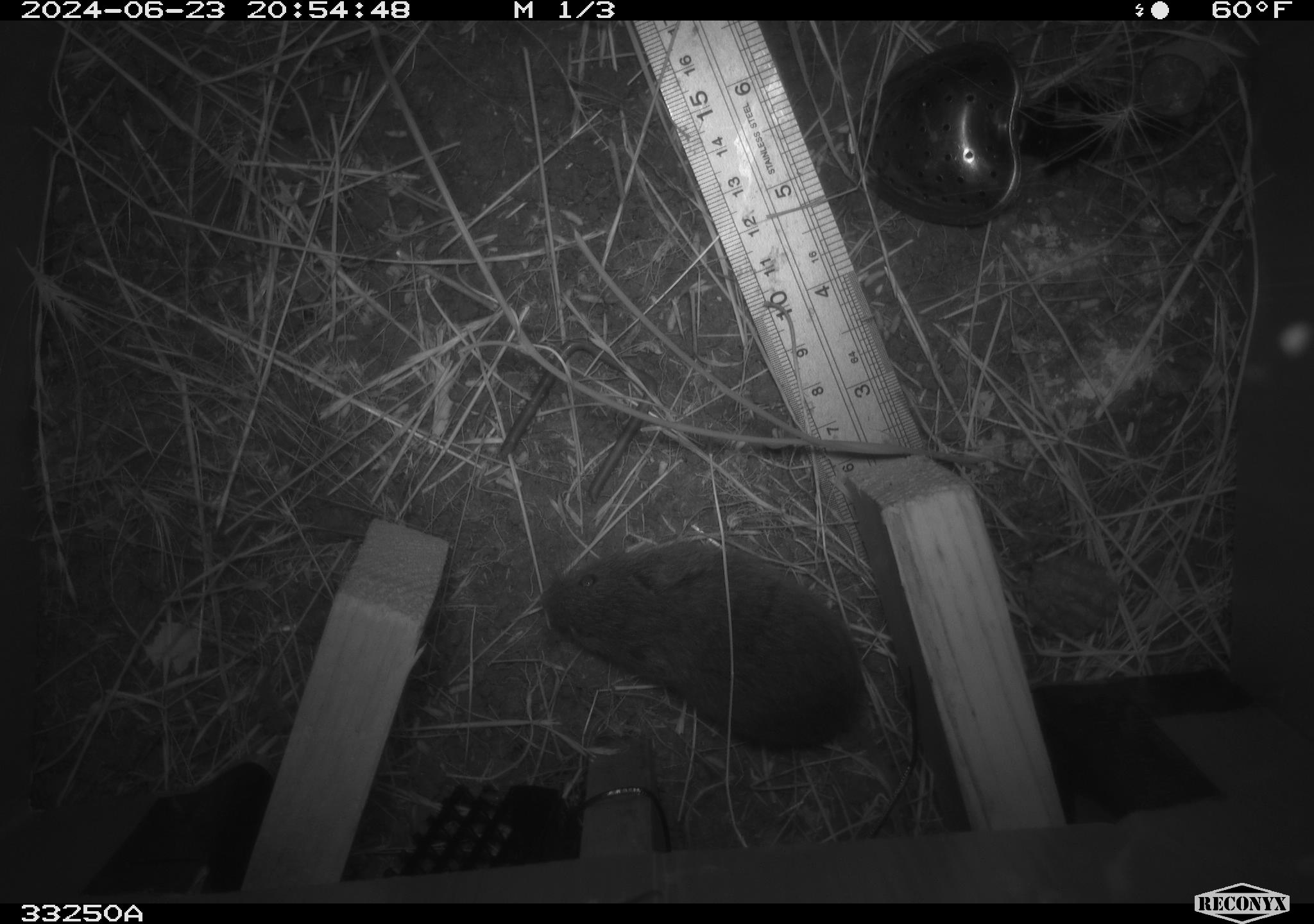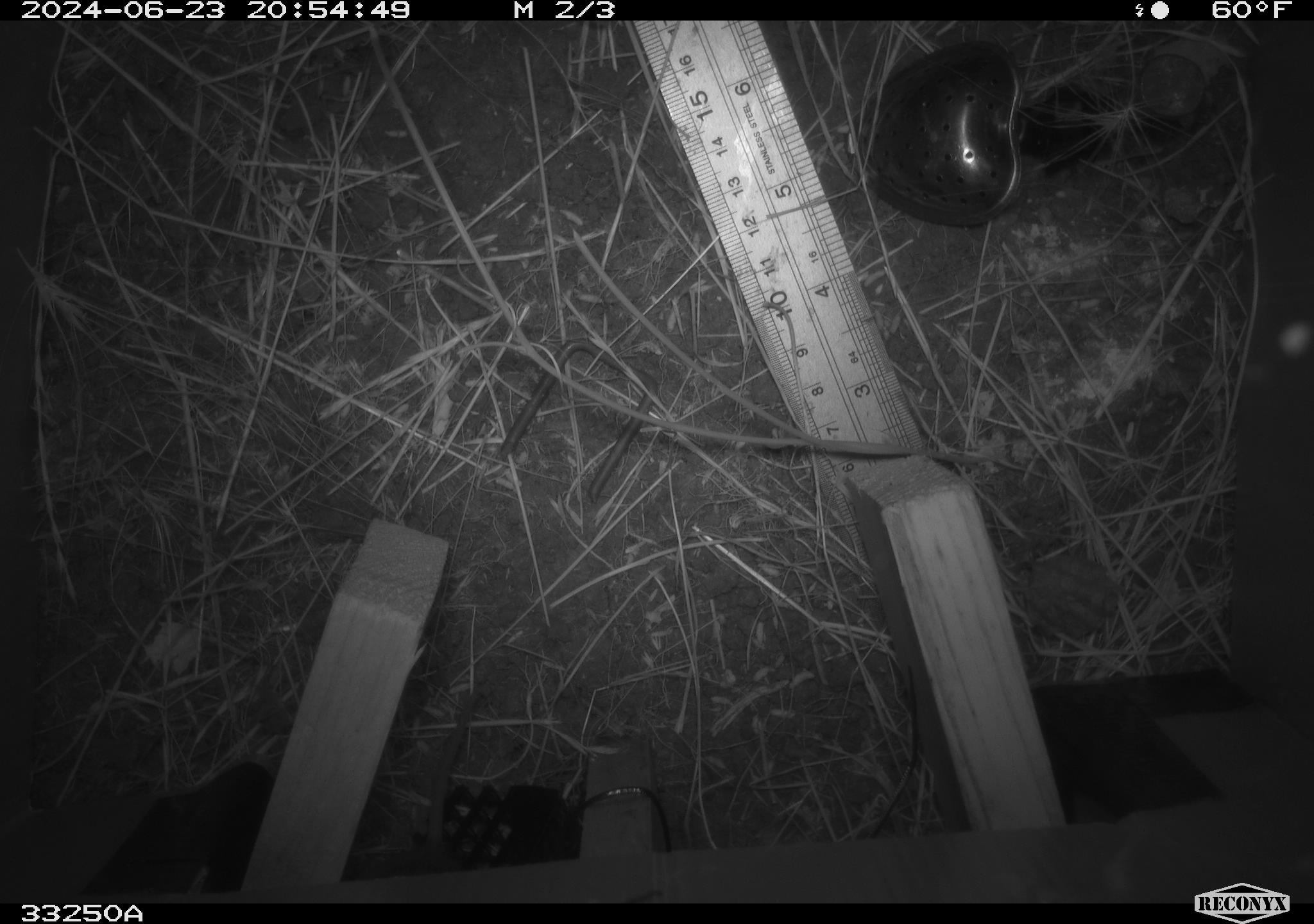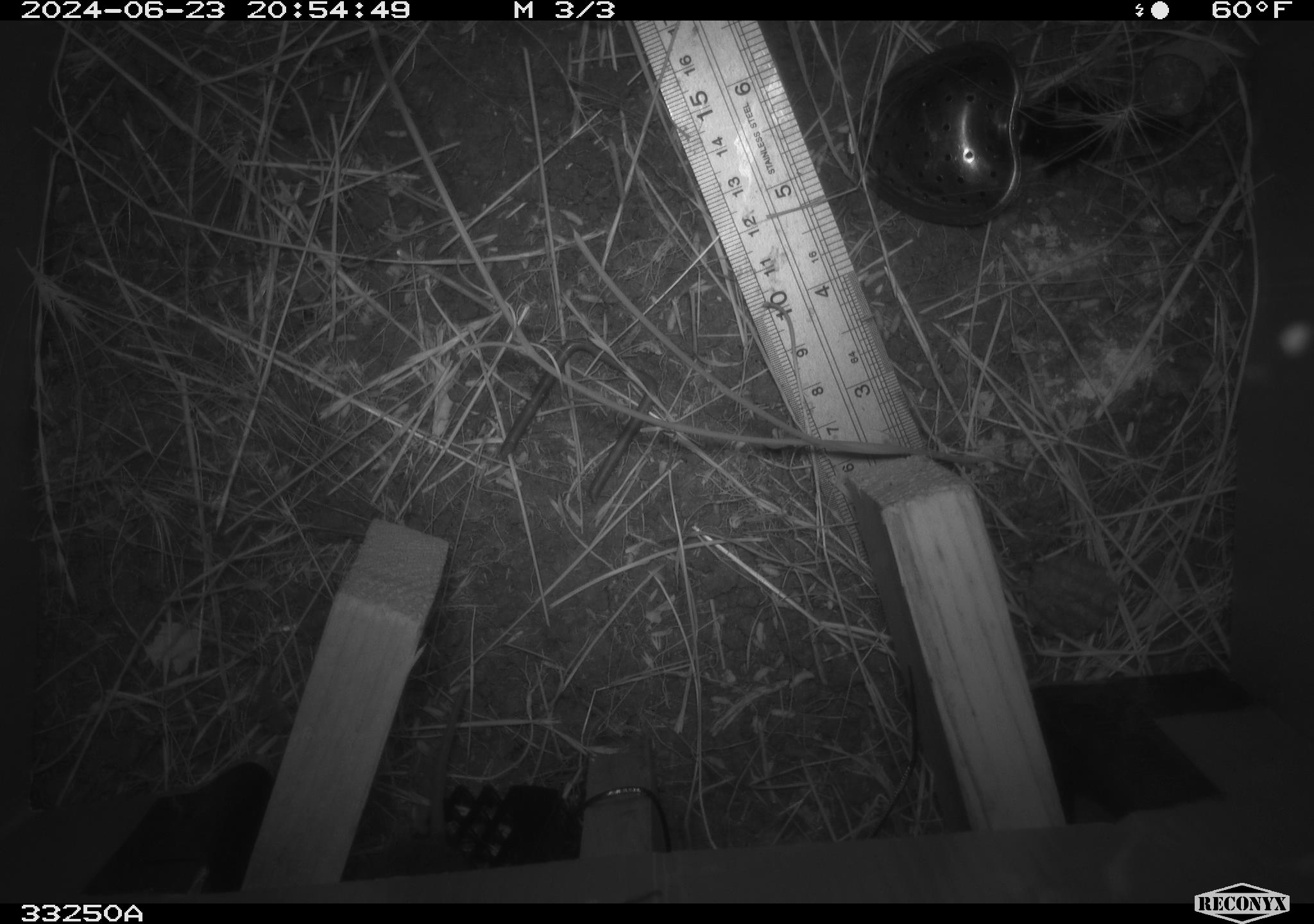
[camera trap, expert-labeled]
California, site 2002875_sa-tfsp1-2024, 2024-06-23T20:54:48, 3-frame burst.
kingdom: Animalia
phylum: Chordata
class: Mammalia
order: Rodentia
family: Cricetidae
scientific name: Arvicolinae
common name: voles, lemmings, and muskrats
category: arvicolinae subfamily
Arvicolinae subfamily (voles, lemmings, and muskrats) (Arvicolinae).